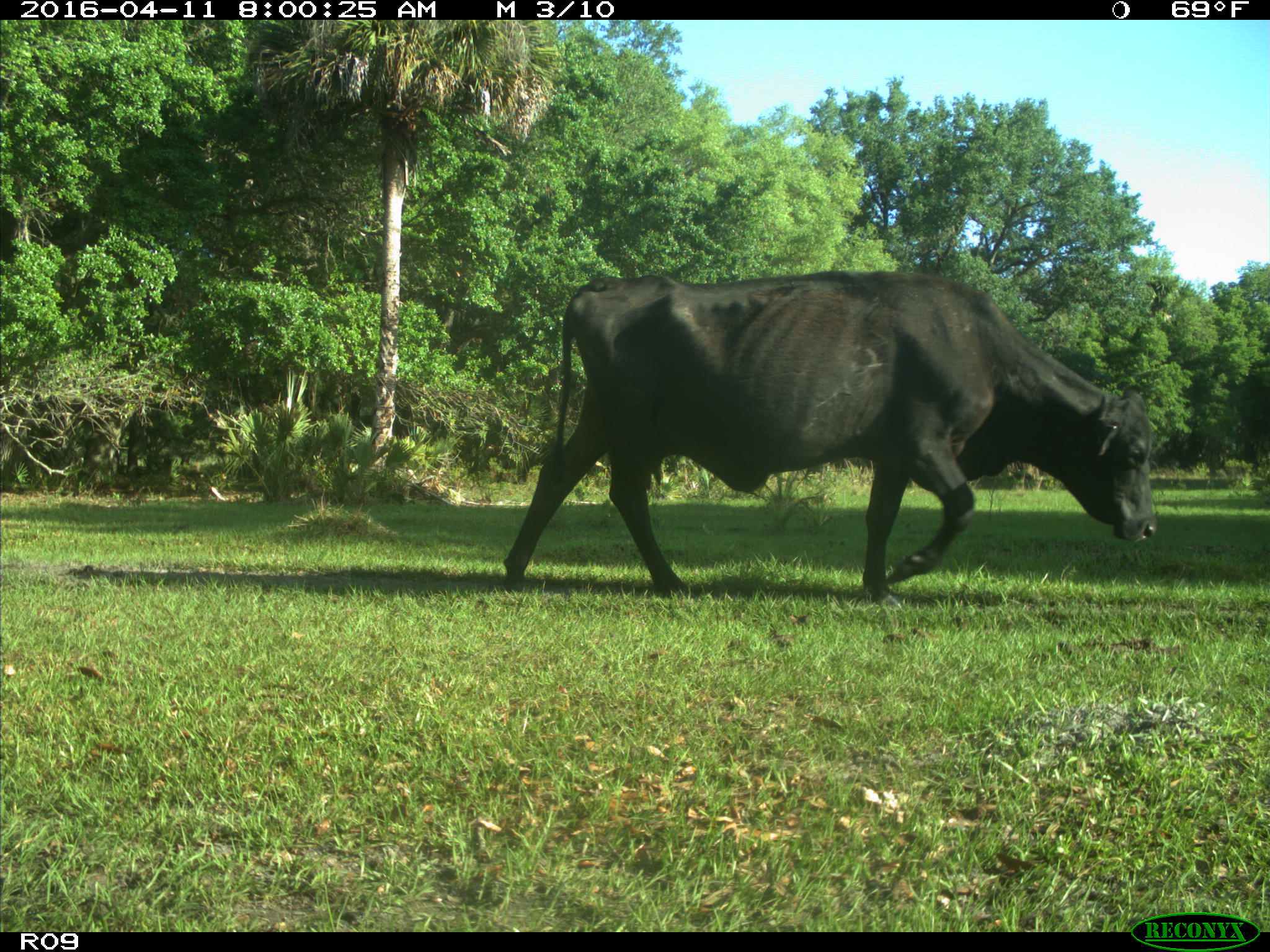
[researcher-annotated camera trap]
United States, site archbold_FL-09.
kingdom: Animalia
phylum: Chordata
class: Mammalia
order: Artiodactyla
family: Bovidae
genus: Bos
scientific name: Bos taurus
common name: domestic cow